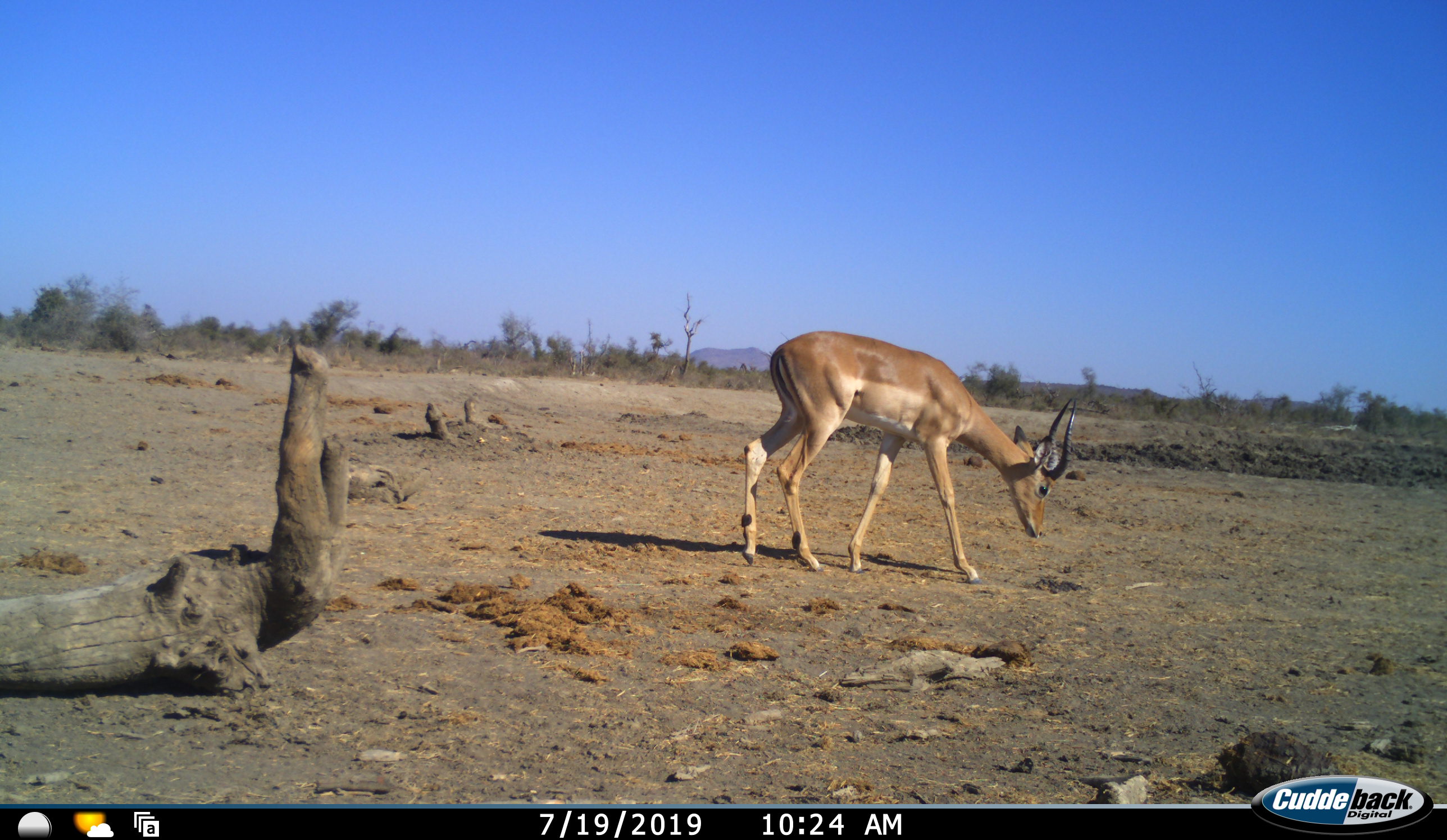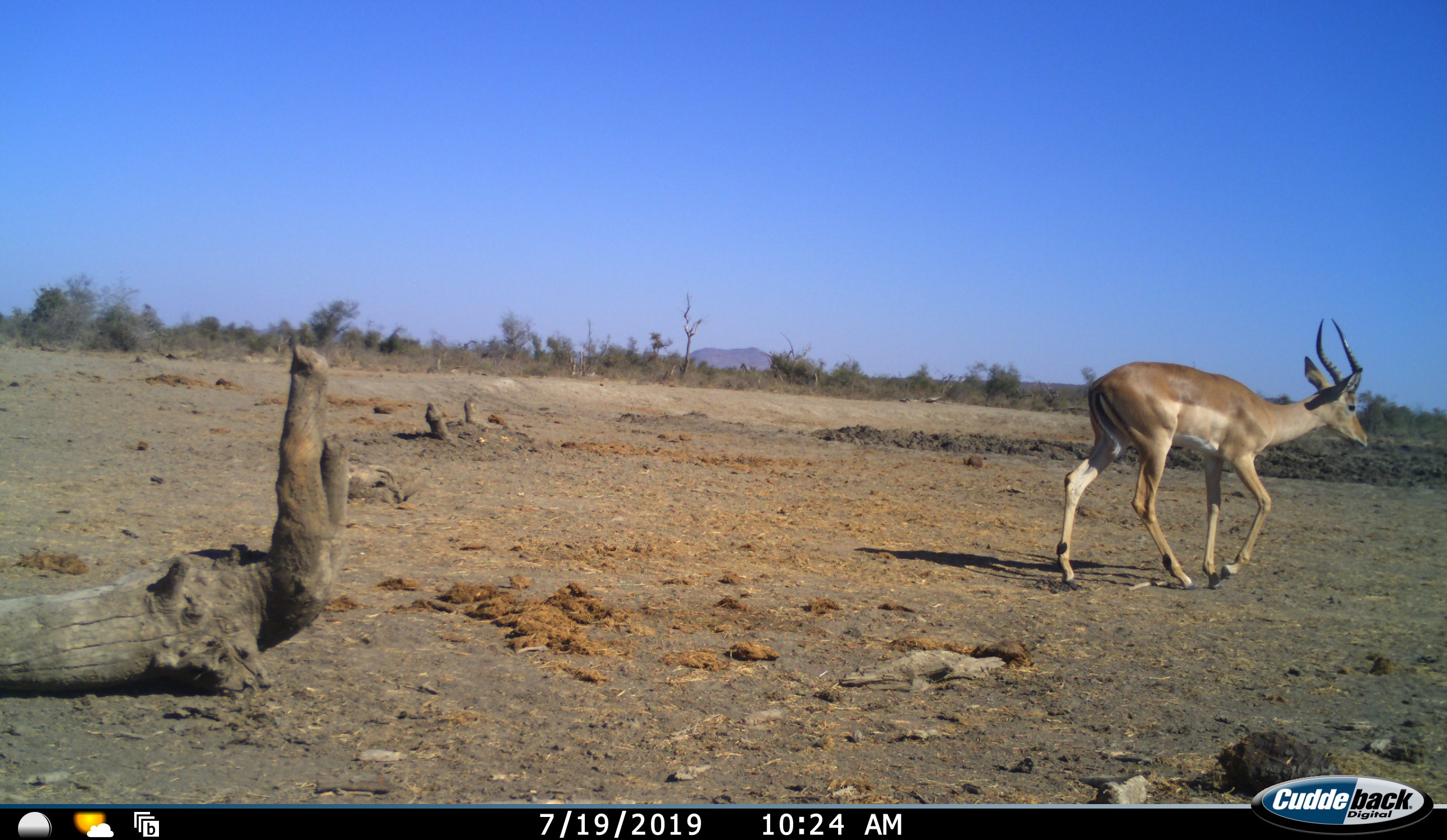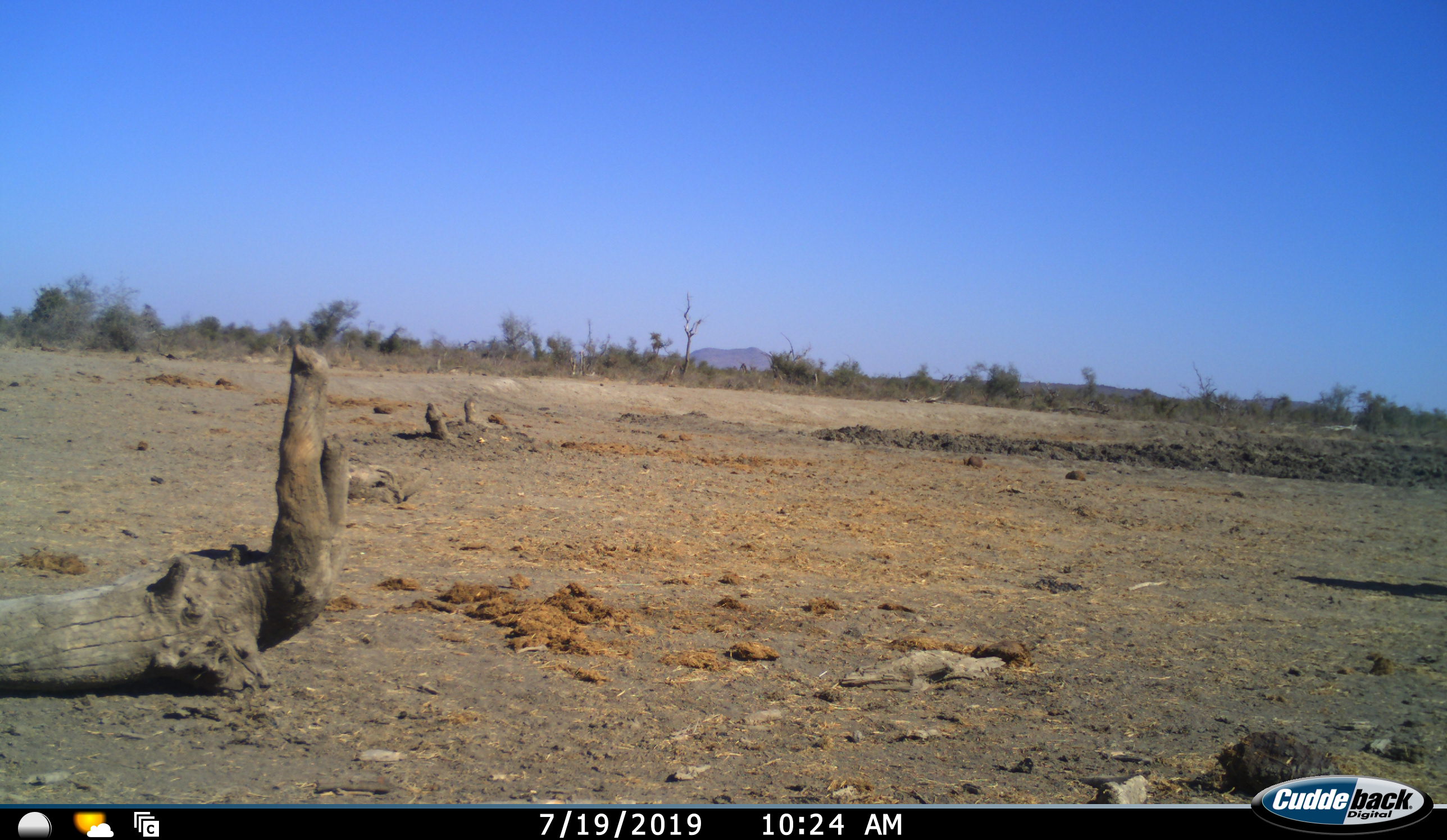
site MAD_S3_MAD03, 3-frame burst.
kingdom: Animalia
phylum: Chordata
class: Mammalia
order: Artiodactyla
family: Bovidae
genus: Aepyceros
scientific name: Aepyceros melampus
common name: impala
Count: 1.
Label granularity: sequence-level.